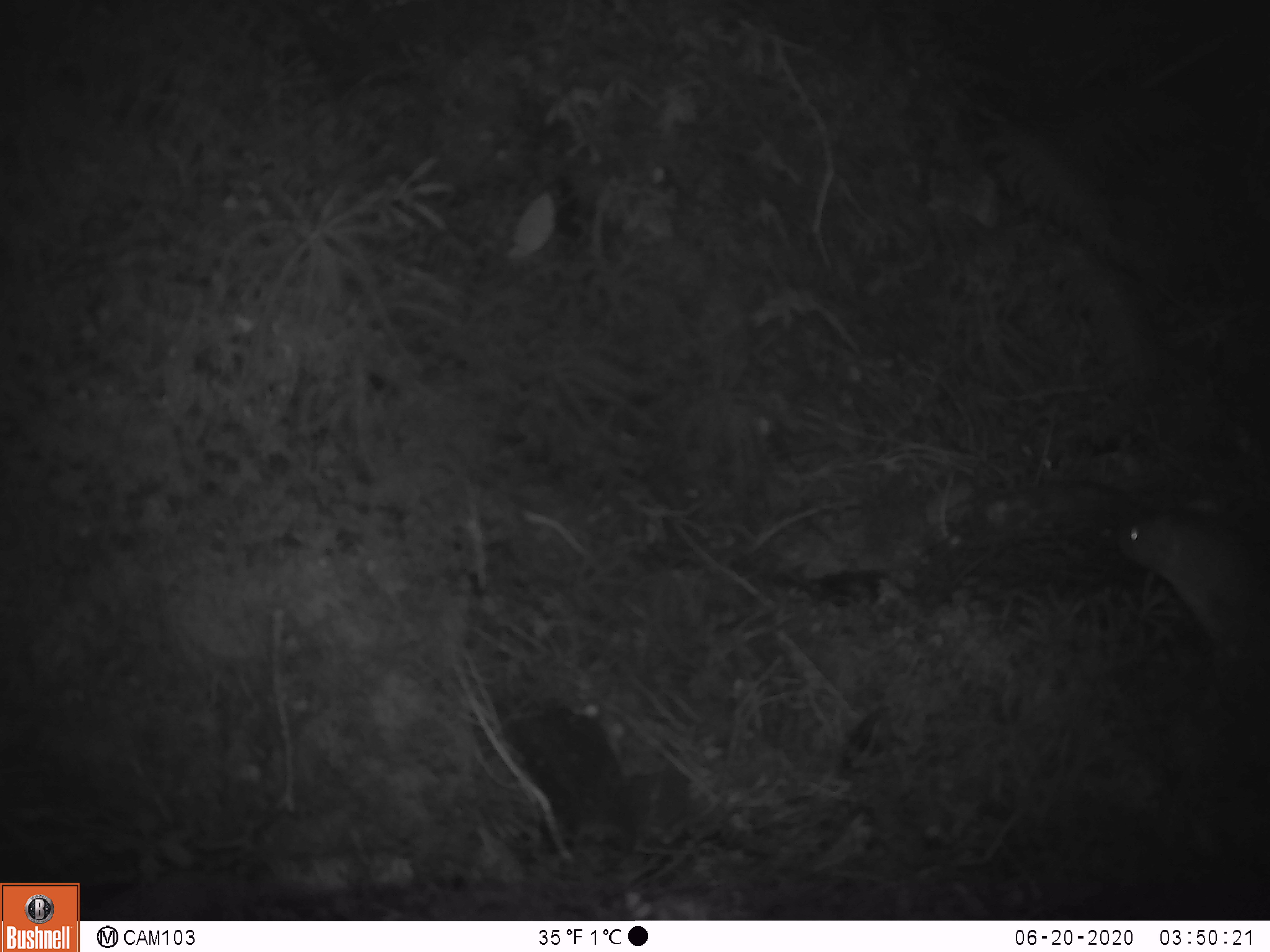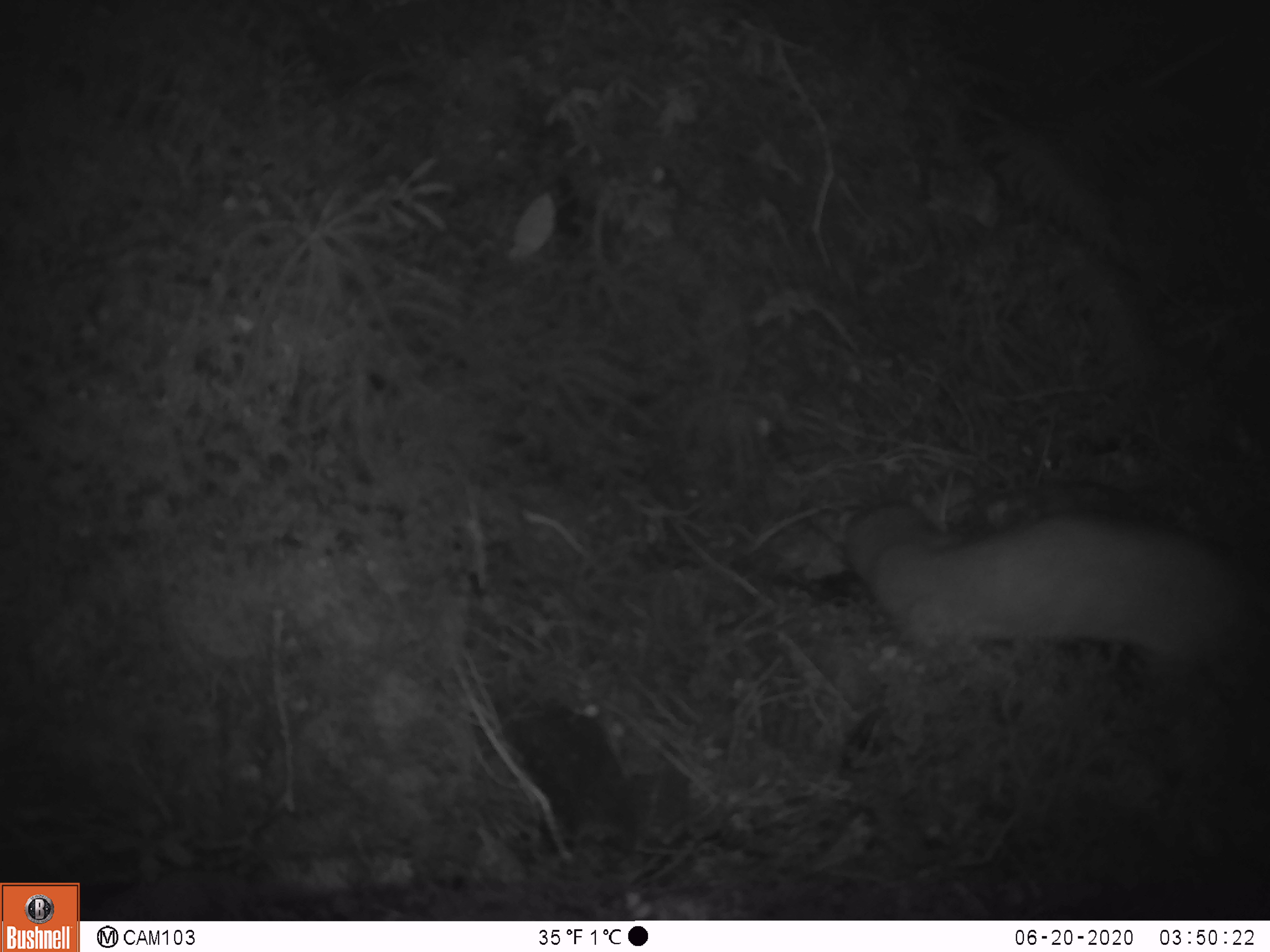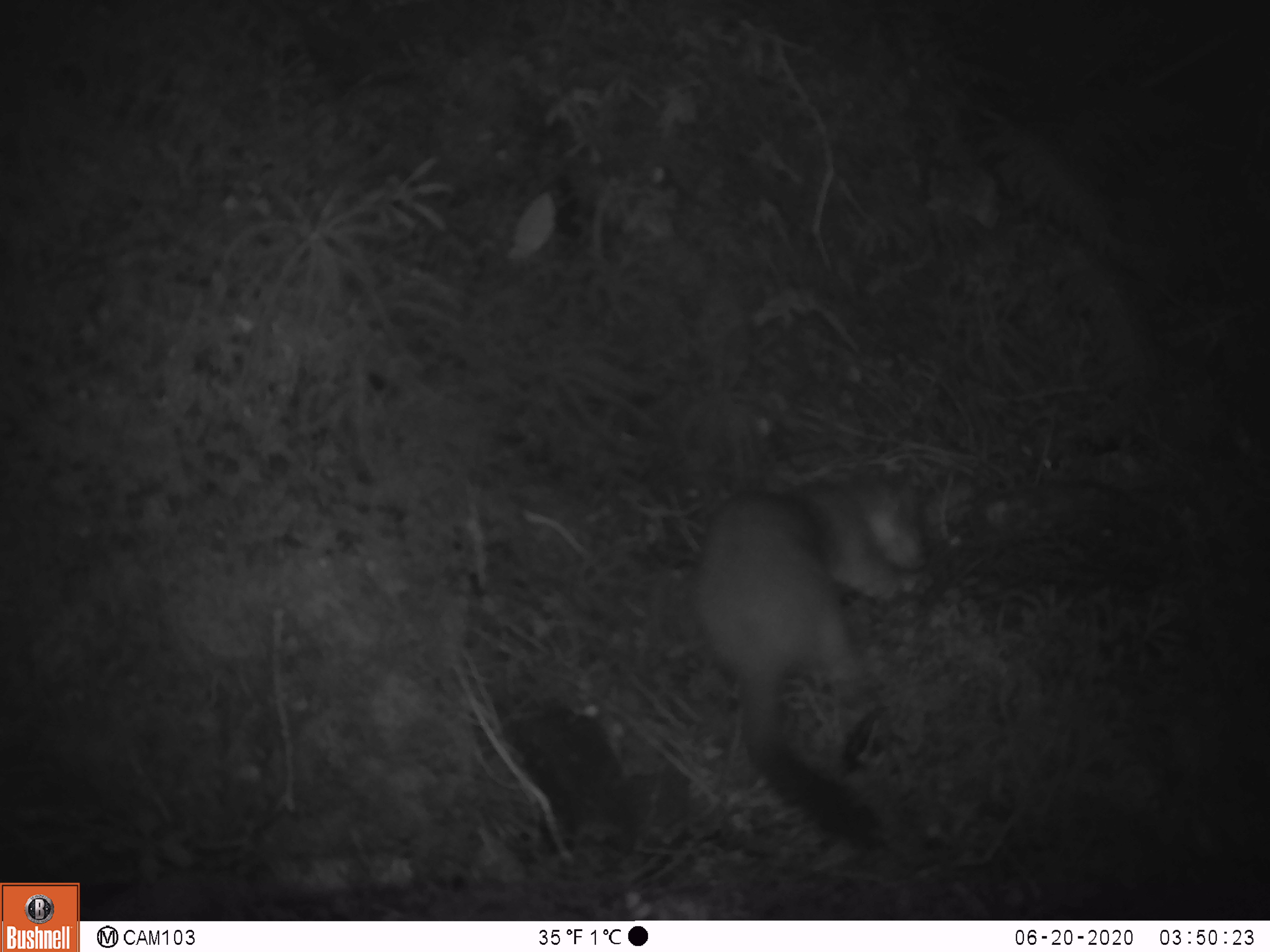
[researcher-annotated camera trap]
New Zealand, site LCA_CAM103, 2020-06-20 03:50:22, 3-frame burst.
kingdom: Animalia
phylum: Chordata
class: Mammalia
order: Carnivora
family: Mustelidae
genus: Mustela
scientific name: Mustela erminea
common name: stoat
Stoat (Mustela erminea).